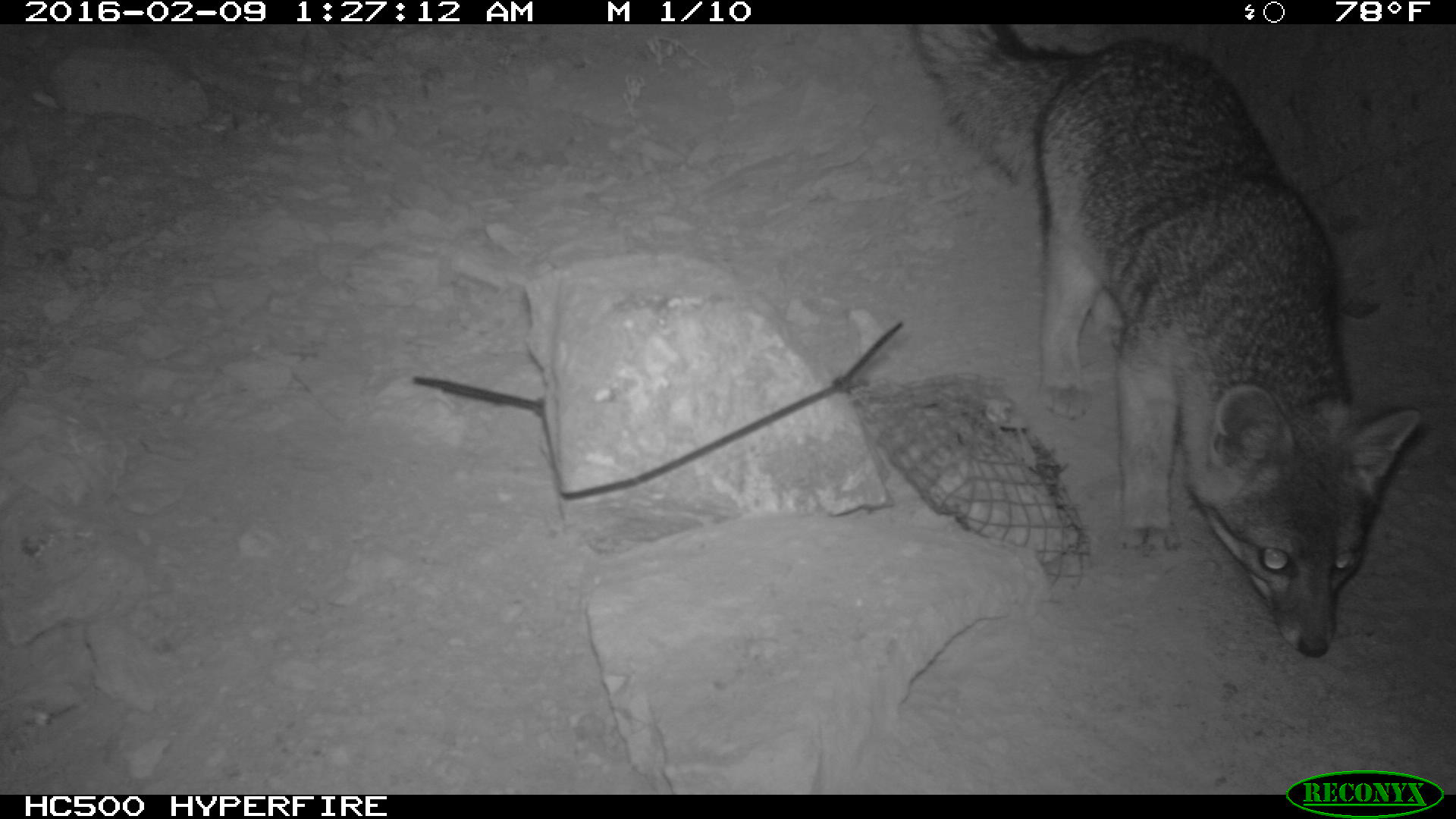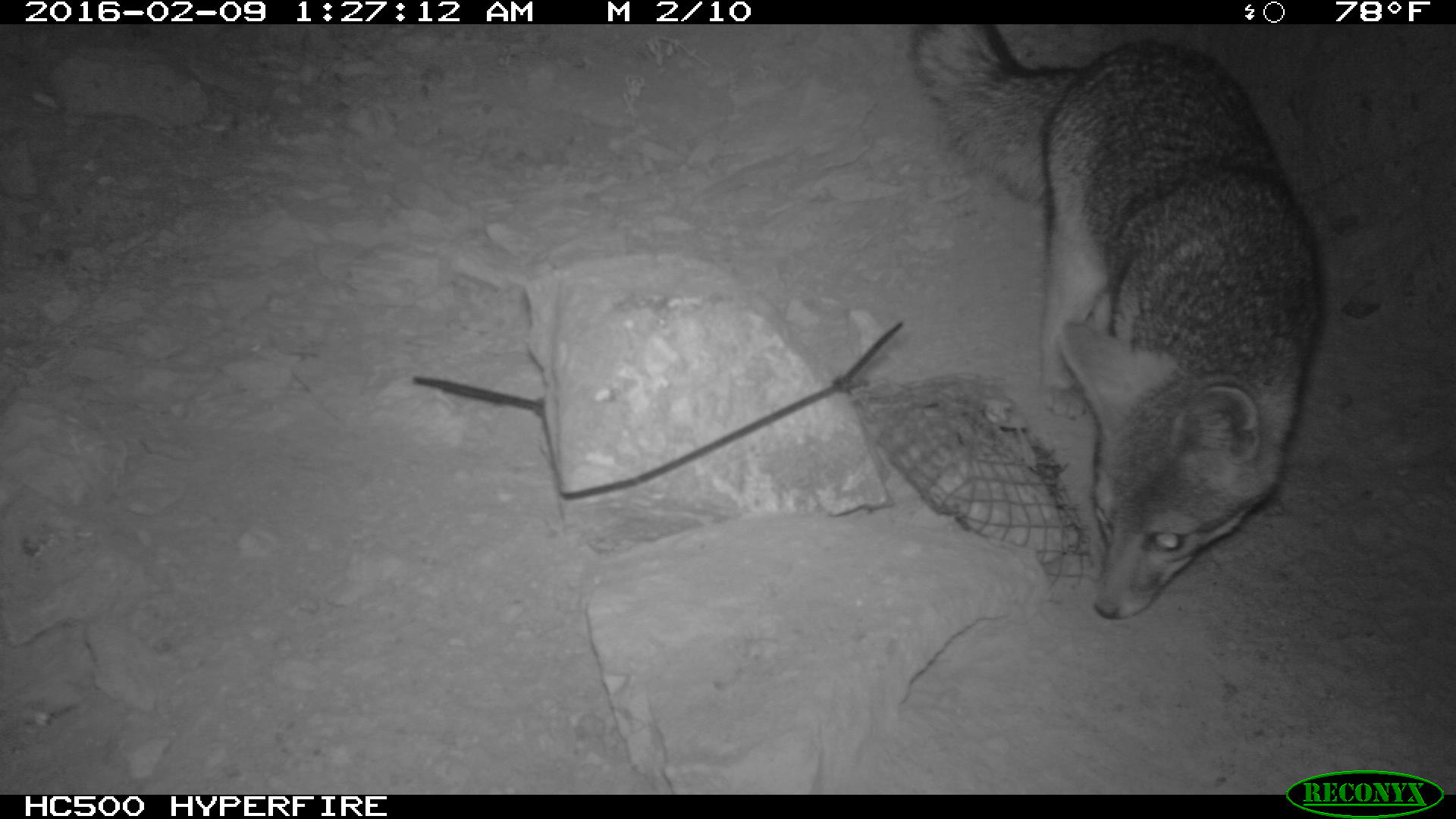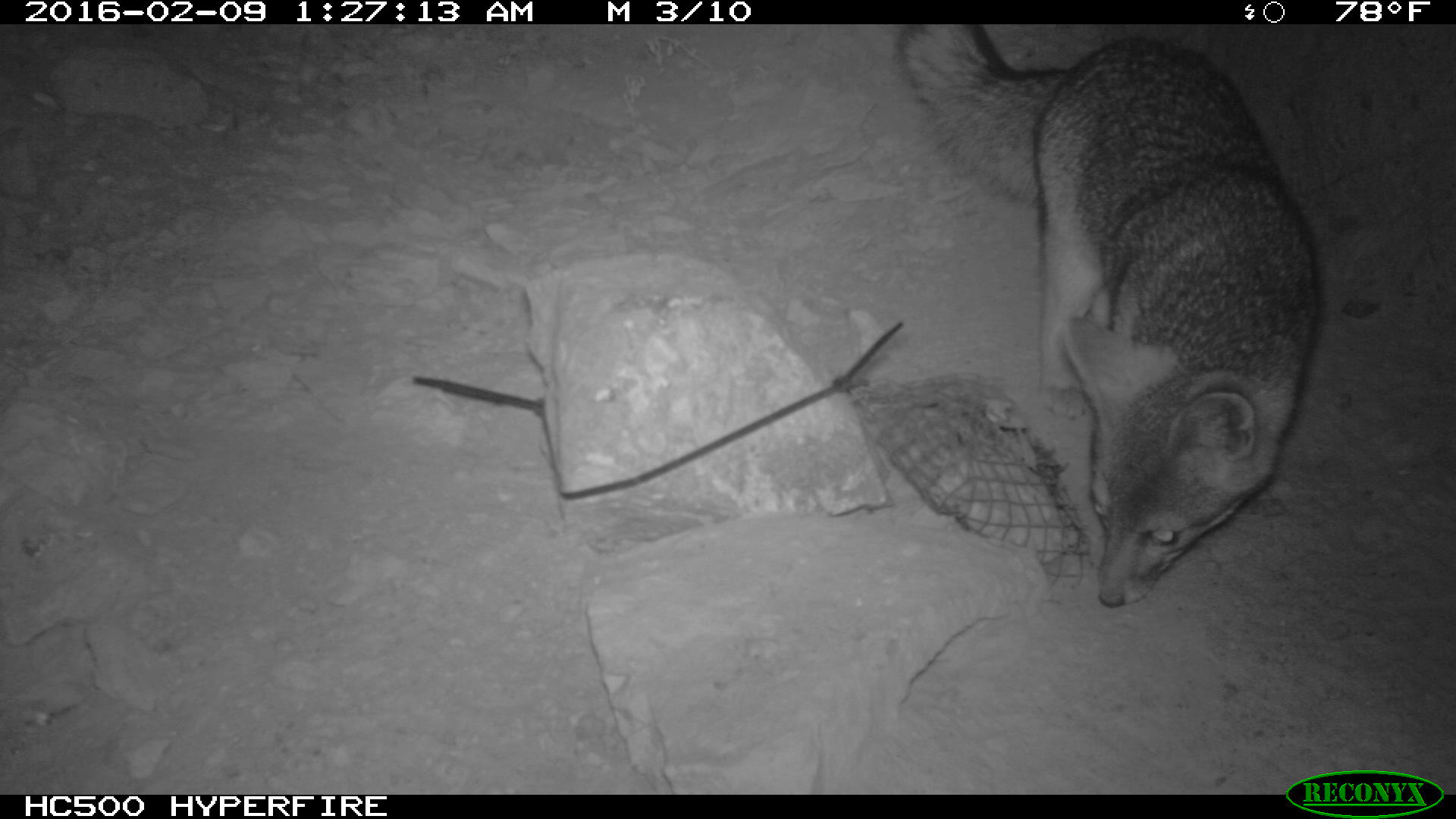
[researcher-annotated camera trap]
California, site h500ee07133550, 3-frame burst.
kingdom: Animalia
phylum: Chordata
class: Mammalia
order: Carnivora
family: Canidae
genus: Urocyon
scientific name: Urocyon littoralis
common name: island fox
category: fox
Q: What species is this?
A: Fox (island fox) (Urocyon littoralis).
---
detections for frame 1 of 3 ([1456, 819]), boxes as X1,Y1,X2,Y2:
fox: 907,21,1423,660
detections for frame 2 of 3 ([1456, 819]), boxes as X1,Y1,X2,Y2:
fox: 909,26,1323,622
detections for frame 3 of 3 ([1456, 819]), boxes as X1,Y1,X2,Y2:
fox: 894,23,1322,609